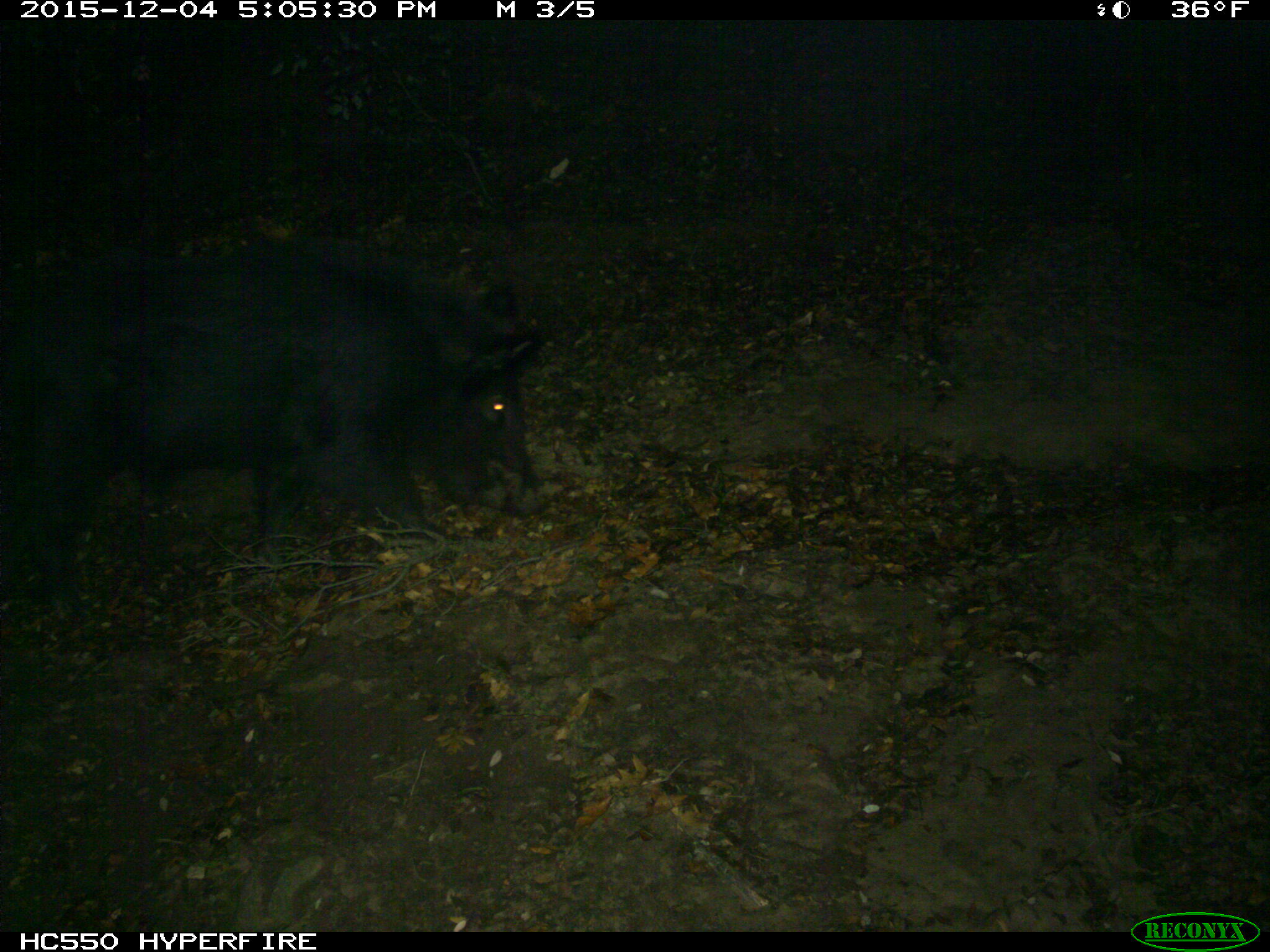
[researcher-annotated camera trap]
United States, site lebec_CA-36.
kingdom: Animalia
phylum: Chordata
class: Mammalia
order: Artiodactyla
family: Suidae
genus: Sus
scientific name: Sus scrofa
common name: wild boar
Sus scrofa (wild boar).